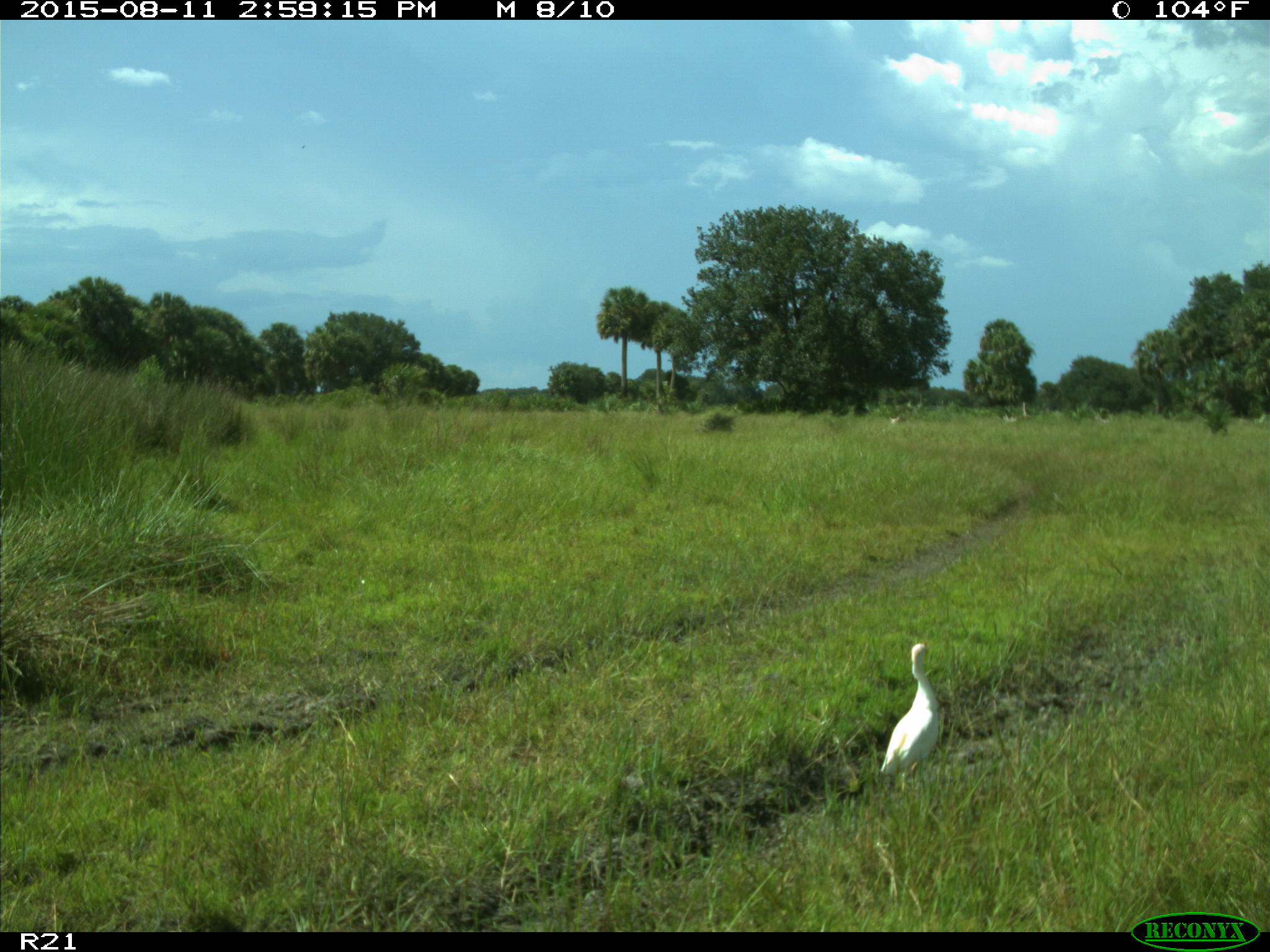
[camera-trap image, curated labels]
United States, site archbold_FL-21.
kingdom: Animalia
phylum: Chordata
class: Aves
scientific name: Aves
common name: birds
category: unidentified bird